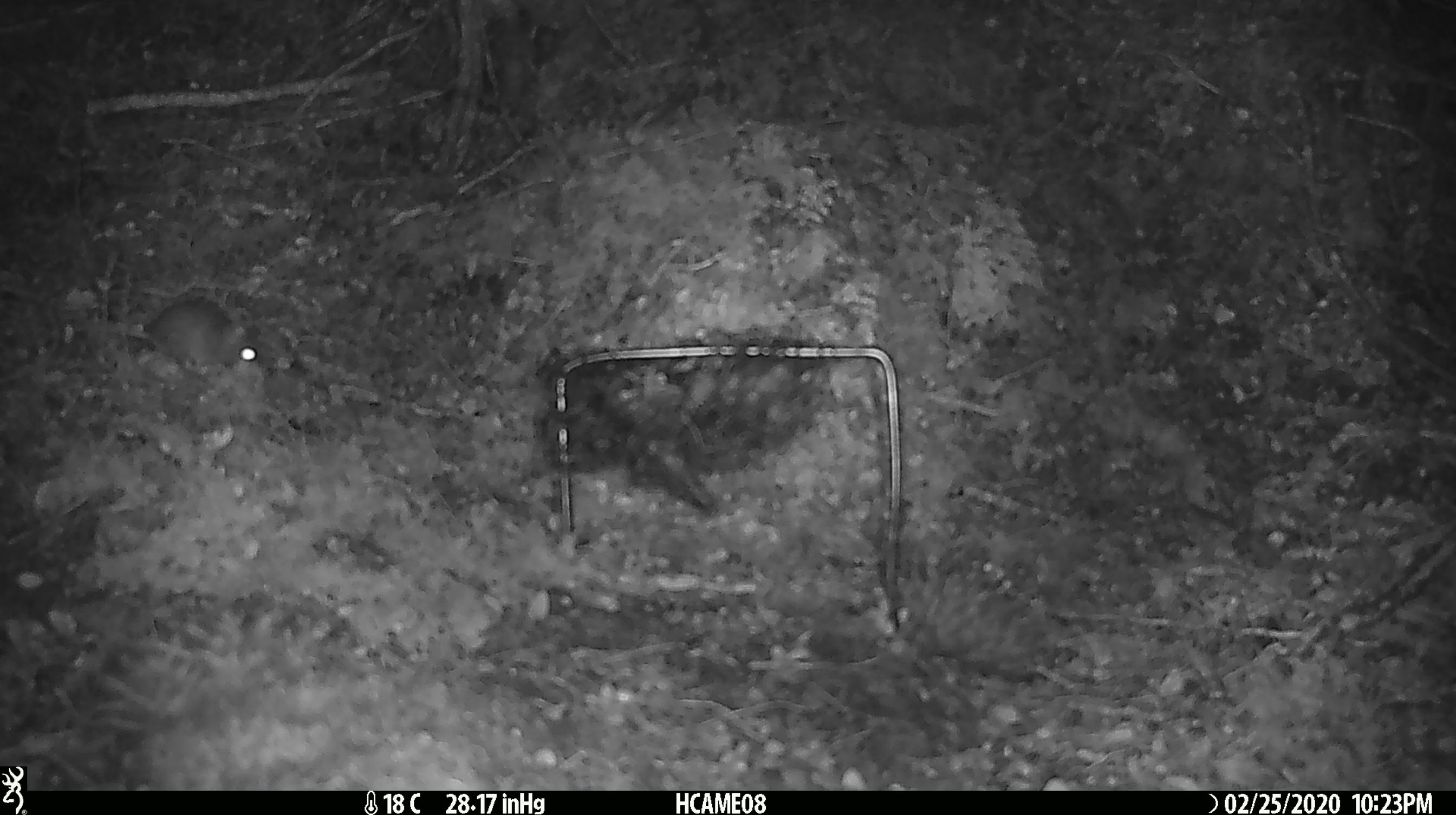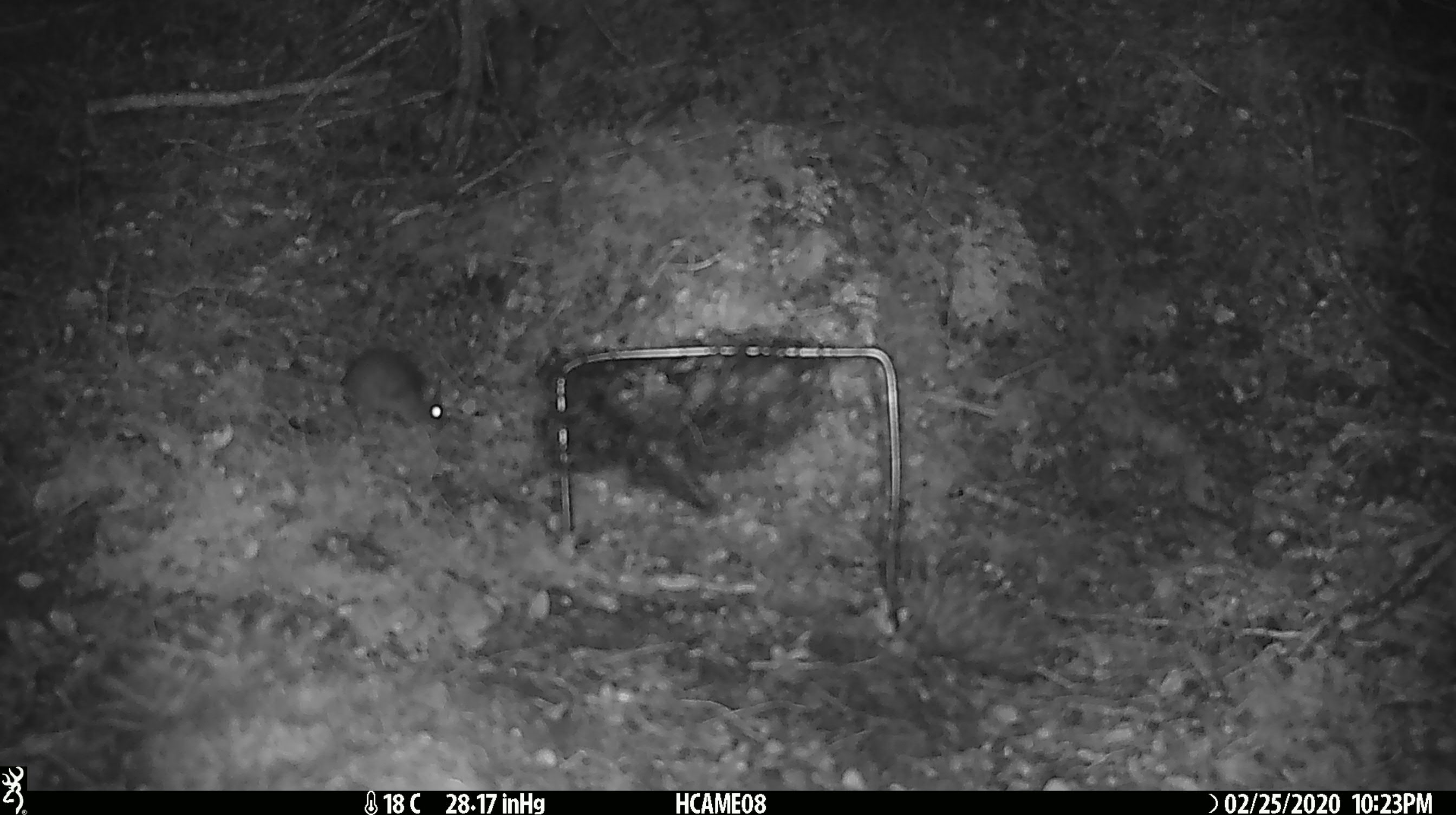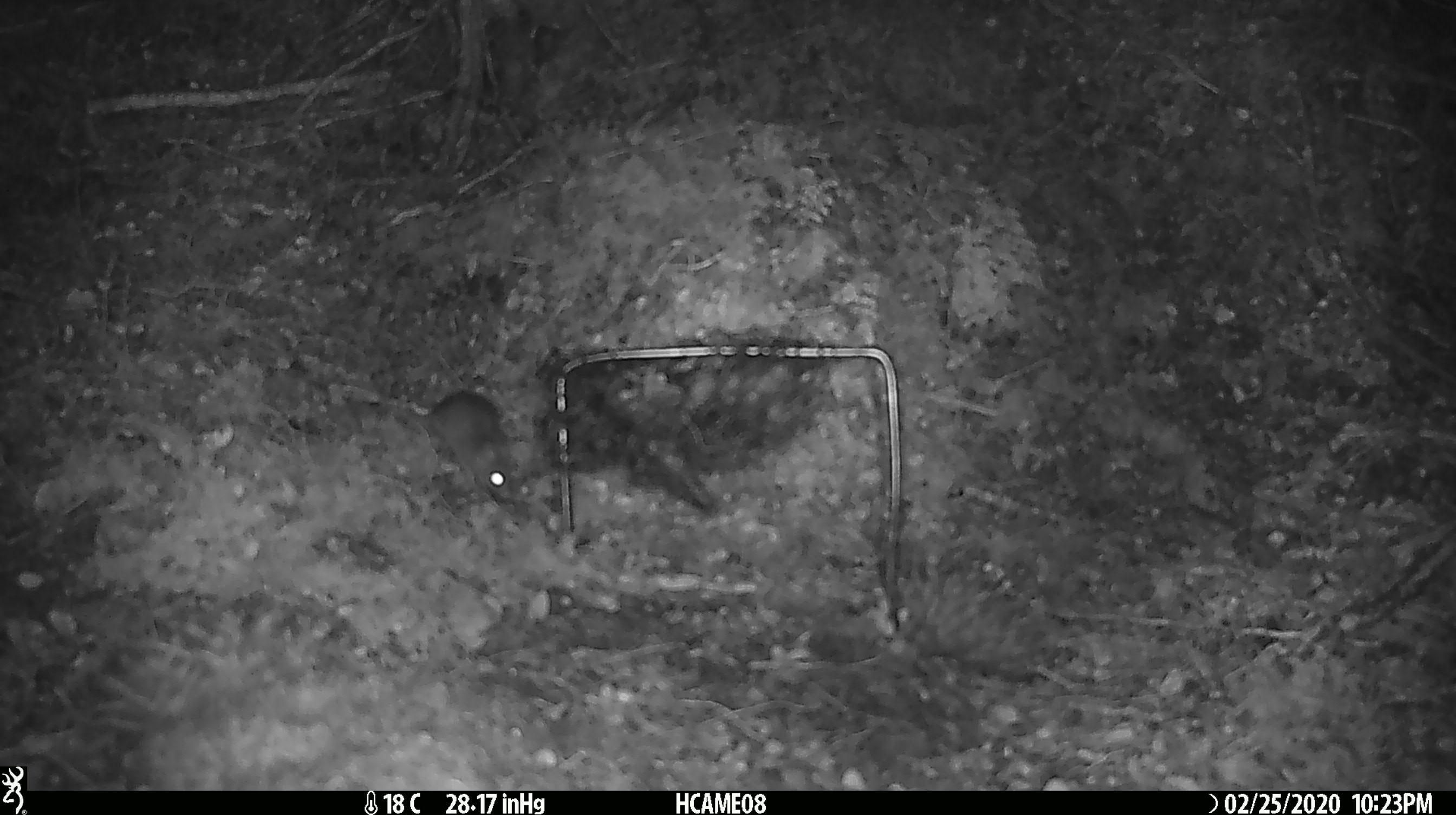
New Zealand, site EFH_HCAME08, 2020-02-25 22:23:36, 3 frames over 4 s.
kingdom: Animalia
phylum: Chordata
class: Mammalia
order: Rodentia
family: Muridae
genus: Mus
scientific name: Mus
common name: mouse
Mouse (Mus).